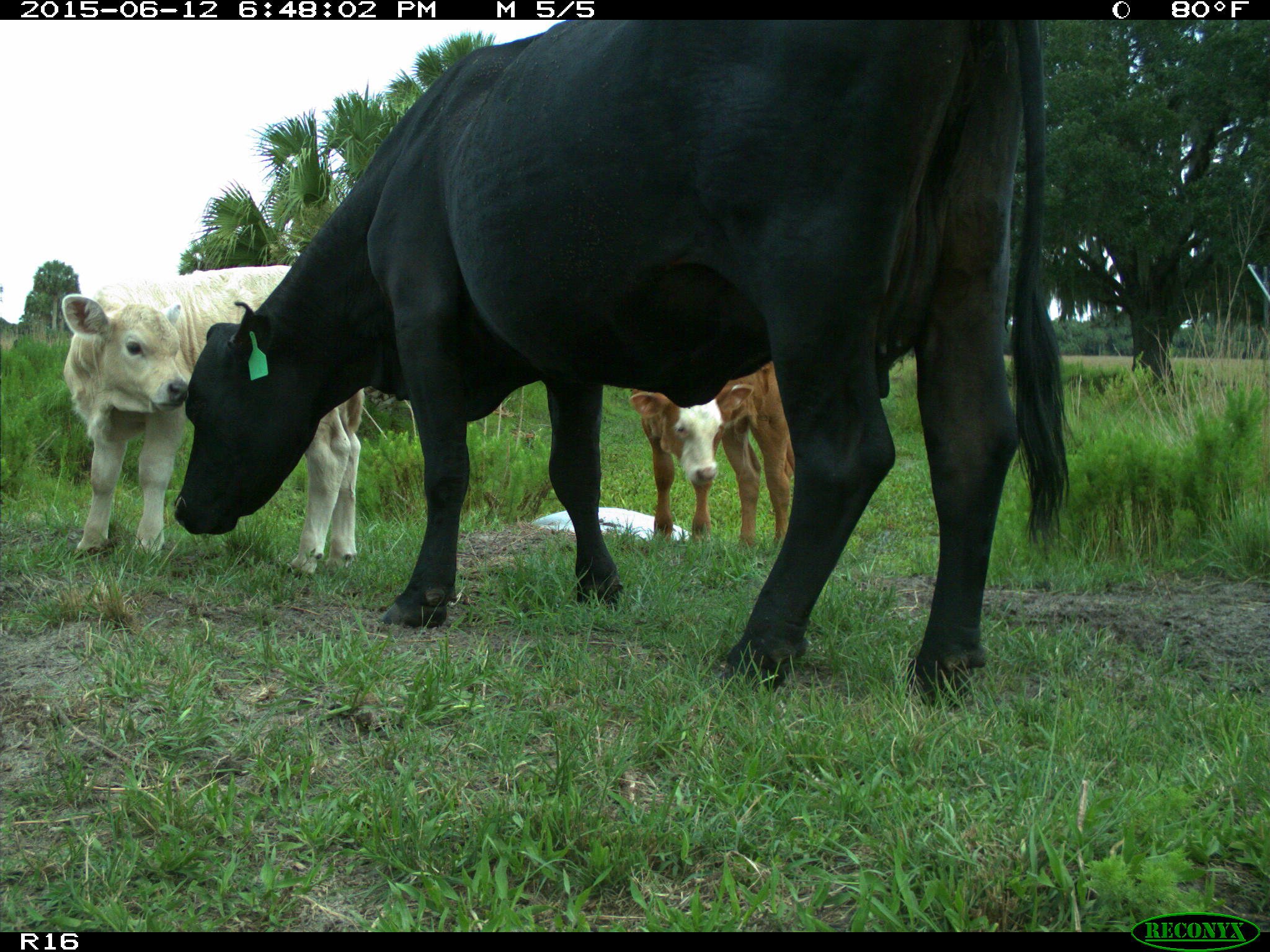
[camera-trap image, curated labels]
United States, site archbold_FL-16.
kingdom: Animalia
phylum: Chordata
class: Mammalia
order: Artiodactyla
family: Bovidae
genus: Bos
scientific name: Bos taurus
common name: domestic cow